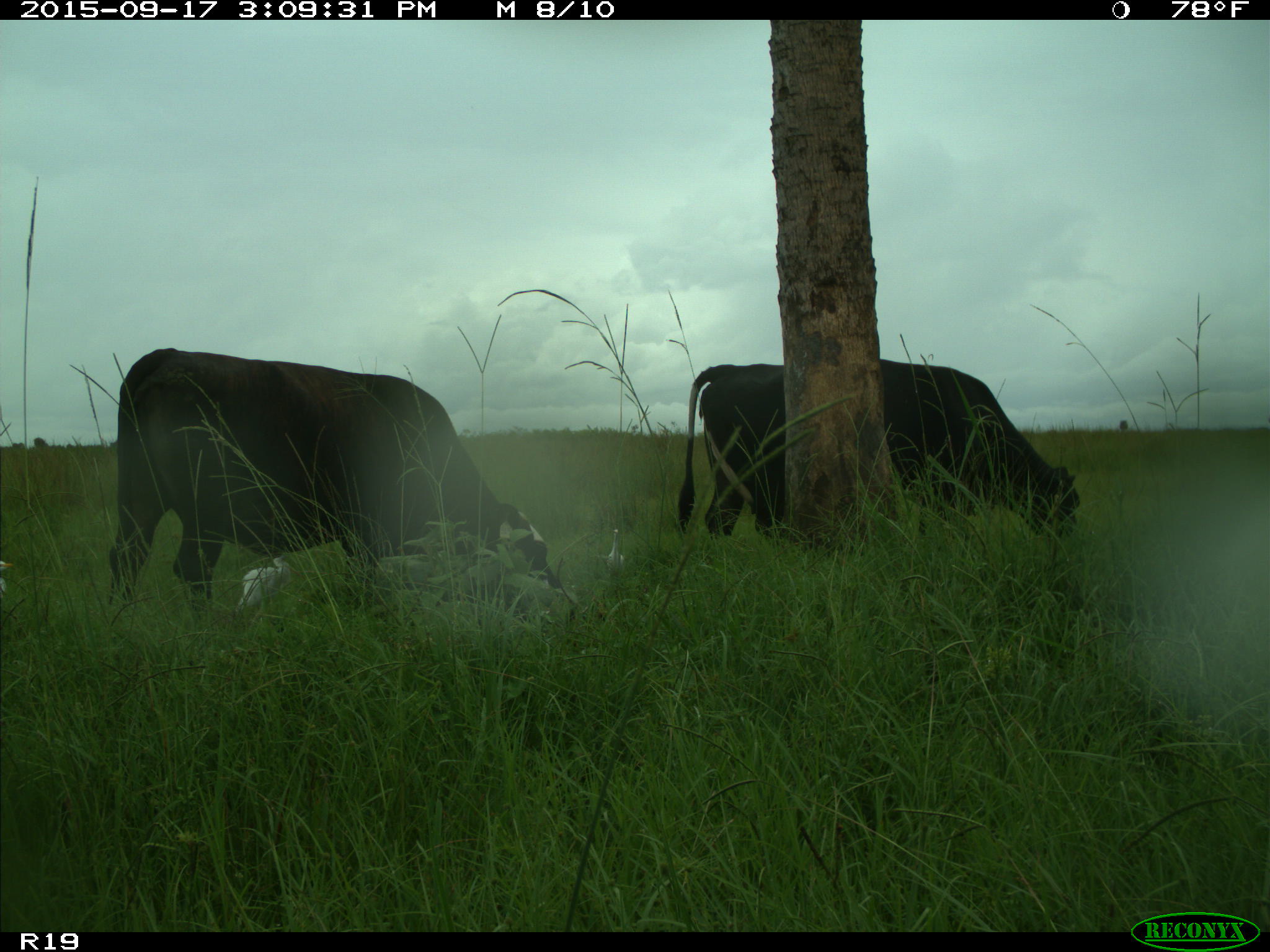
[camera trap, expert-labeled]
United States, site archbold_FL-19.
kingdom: Animalia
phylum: Chordata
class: Mammalia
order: Artiodactyla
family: Bovidae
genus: Bos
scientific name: Bos taurus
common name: domestic cow